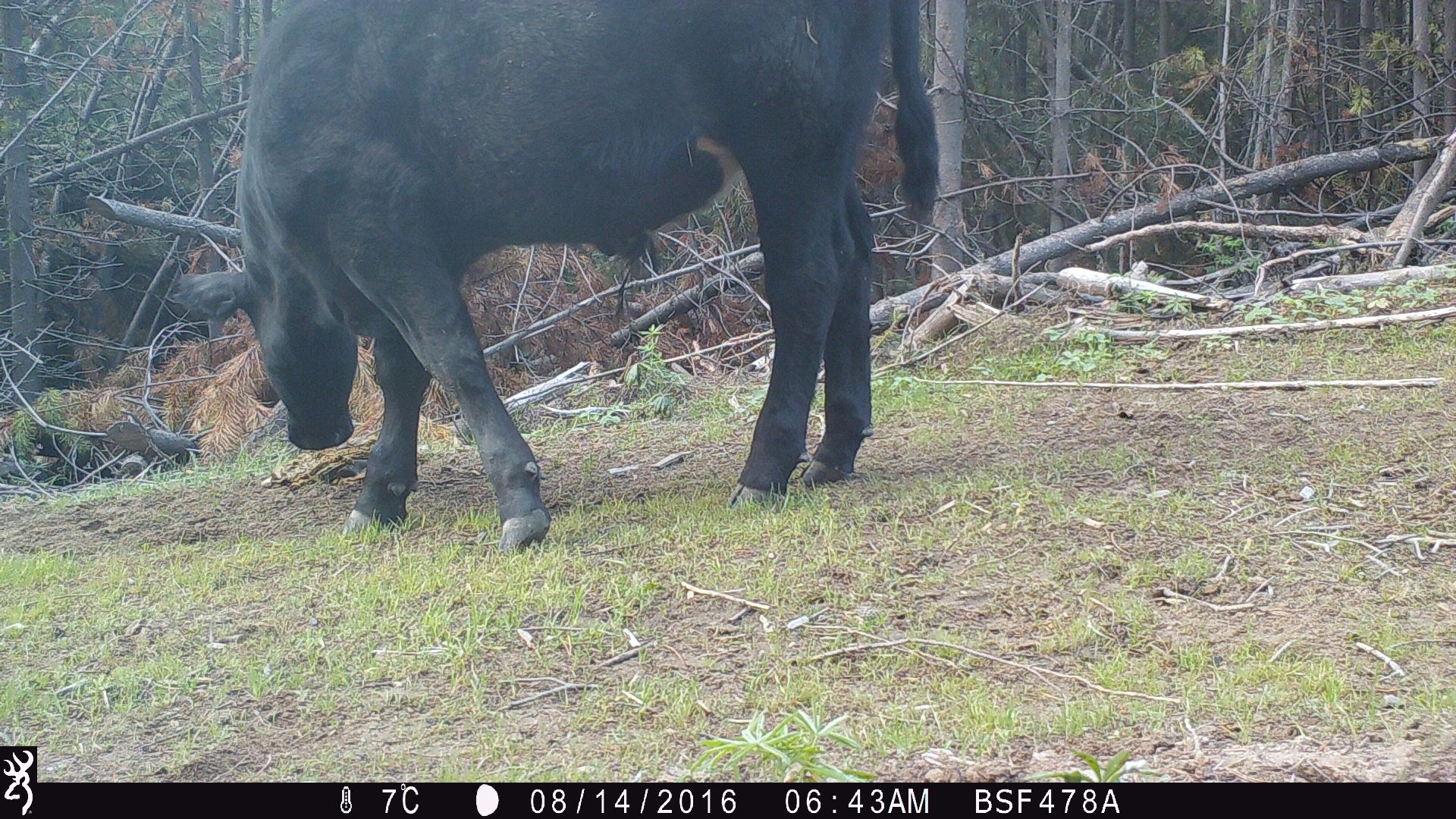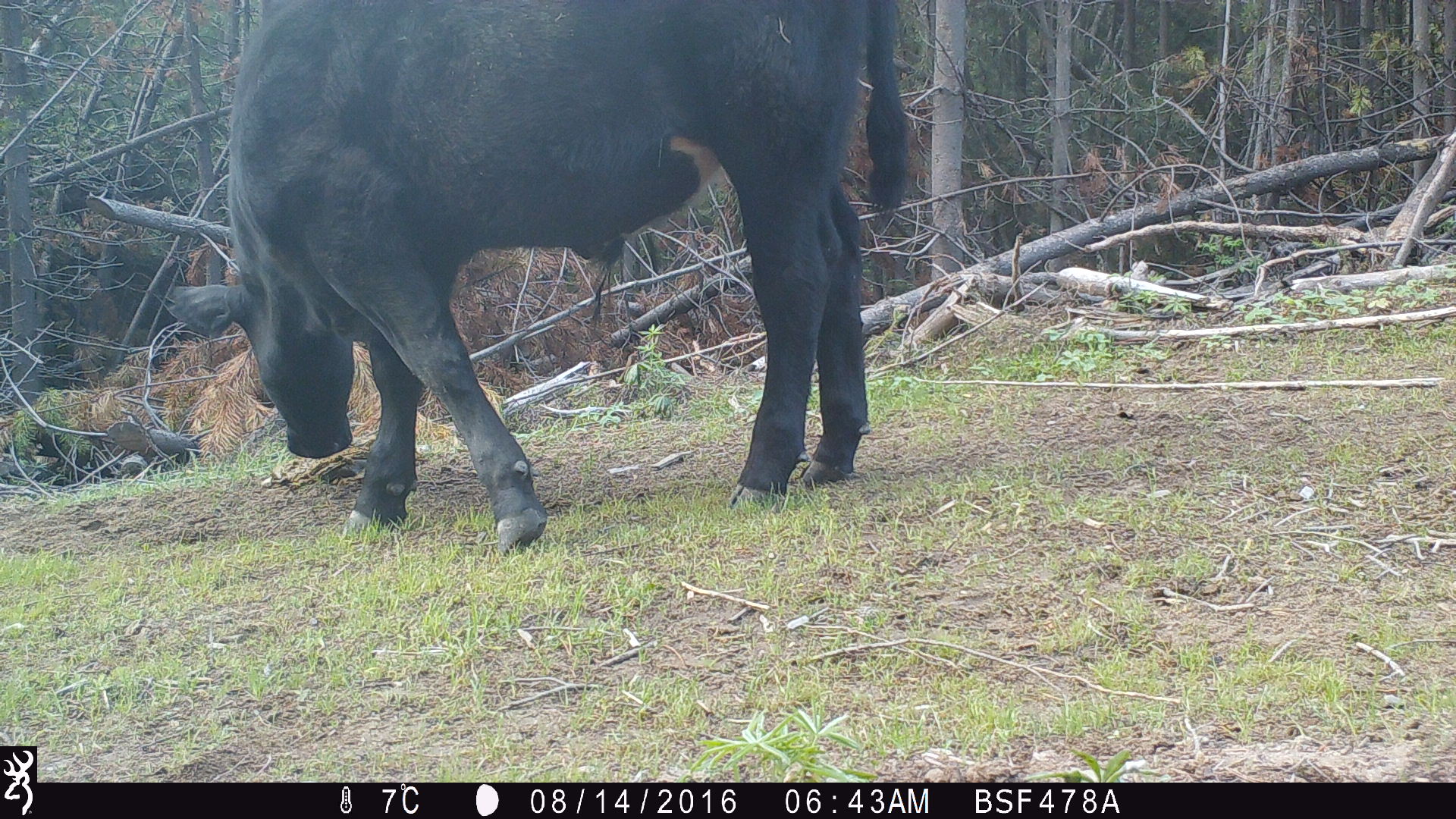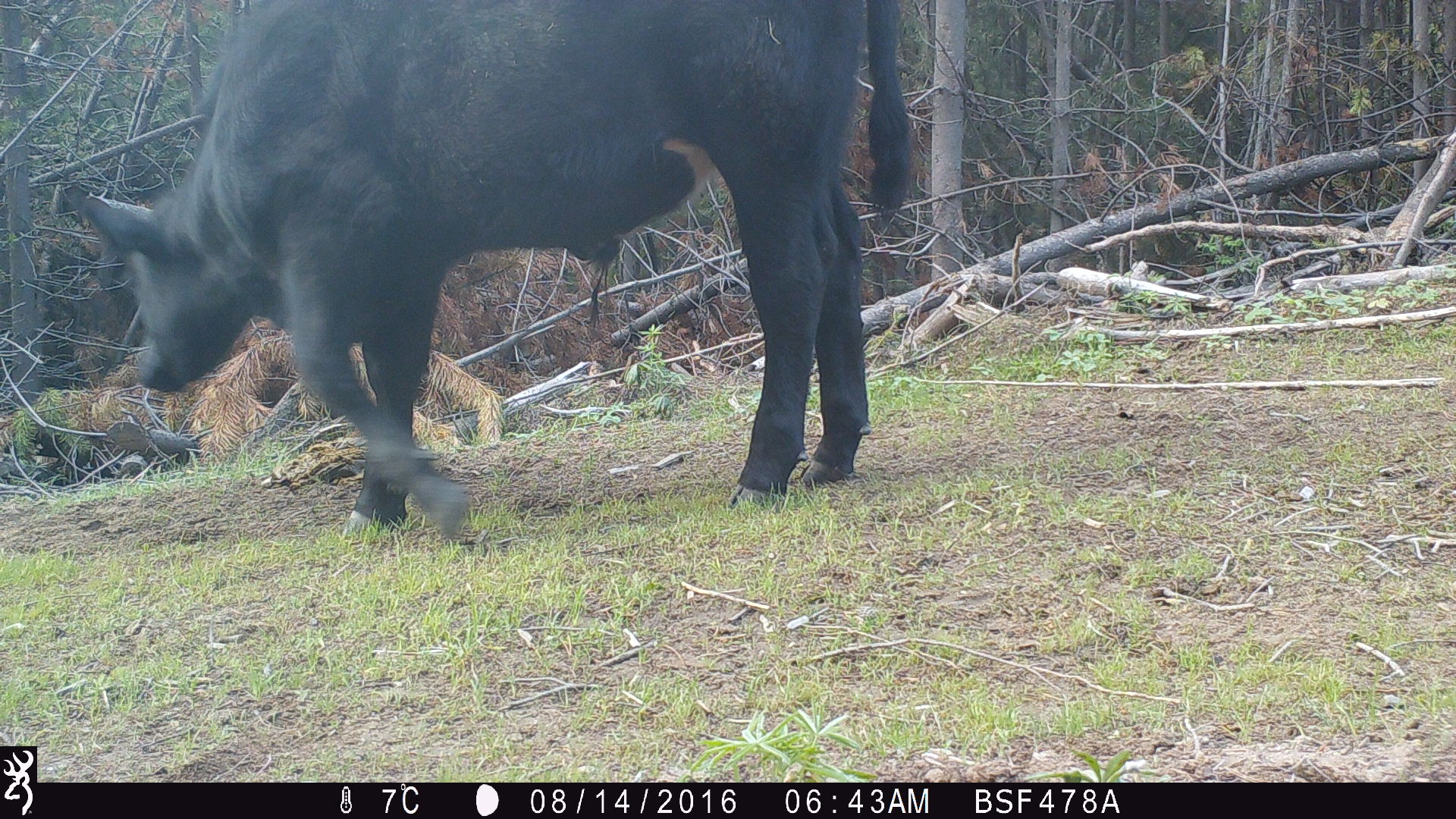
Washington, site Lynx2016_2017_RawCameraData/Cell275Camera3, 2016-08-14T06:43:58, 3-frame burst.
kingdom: Animalia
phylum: Chordata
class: Mammalia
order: Artiodactyla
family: Bovidae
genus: Bos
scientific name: Bos taurus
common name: domestic cattle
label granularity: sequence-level